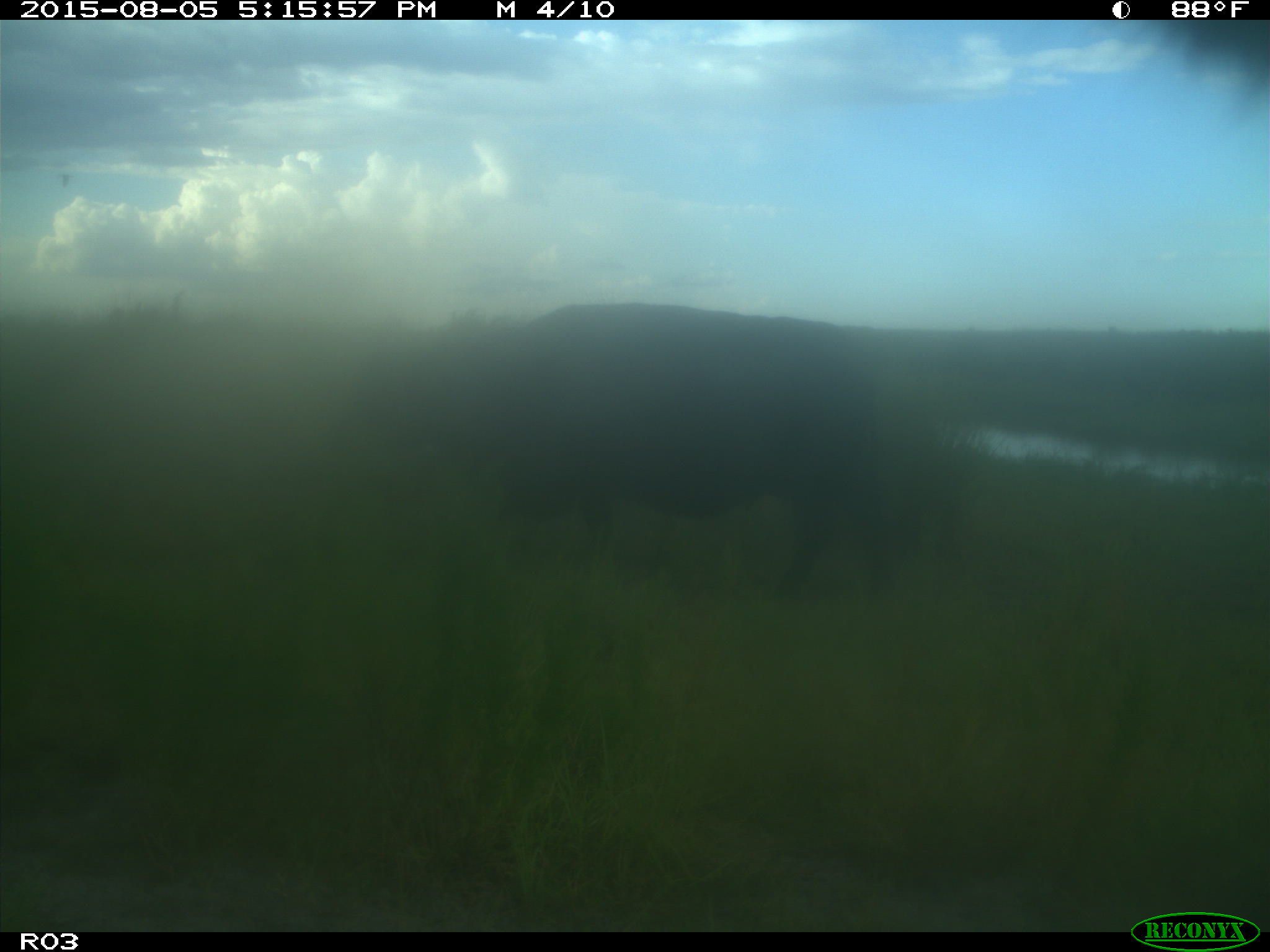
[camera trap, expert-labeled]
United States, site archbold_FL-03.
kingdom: Animalia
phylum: Chordata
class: Mammalia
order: Artiodactyla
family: Bovidae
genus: Bos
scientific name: Bos taurus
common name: domestic cow